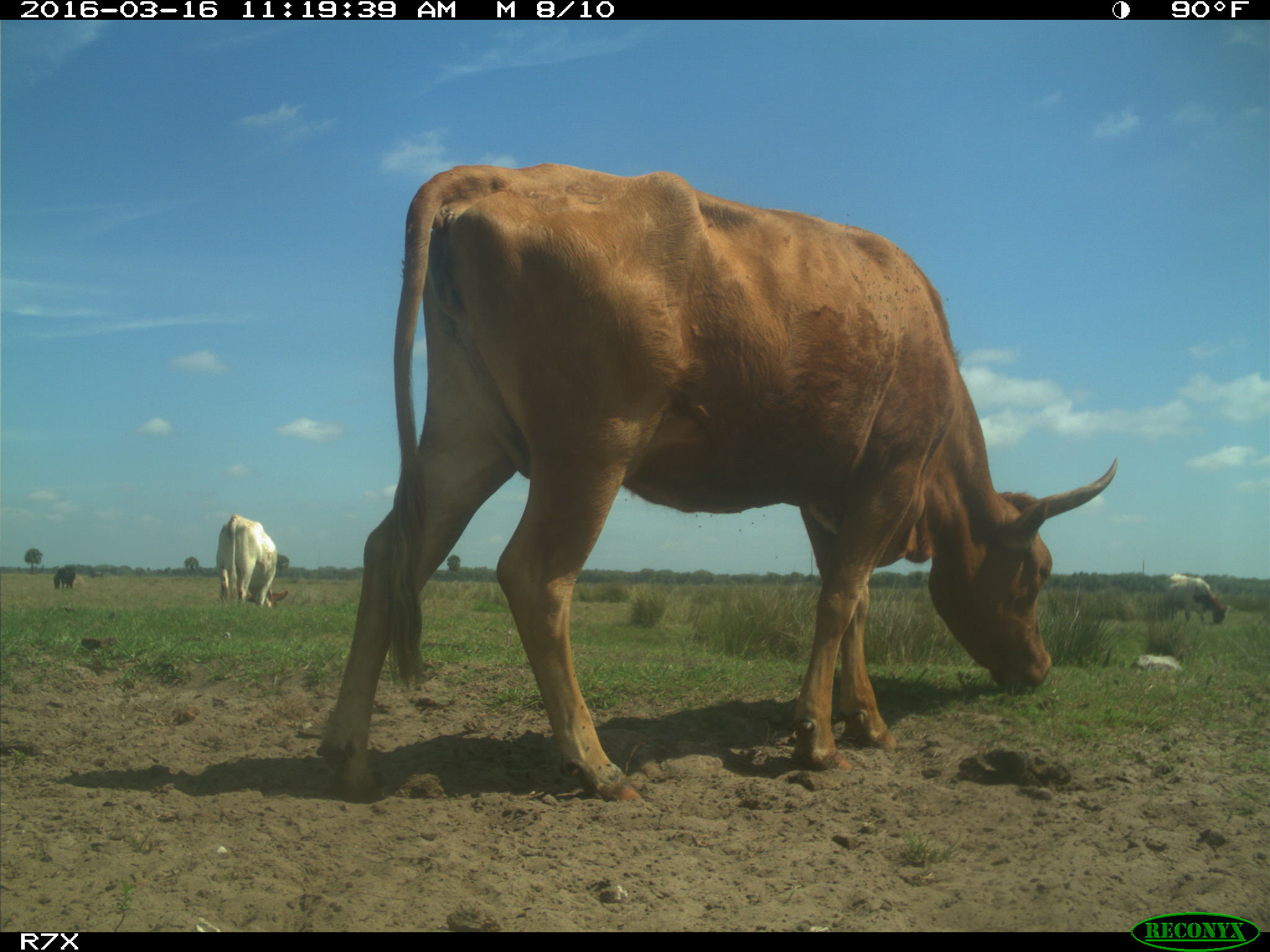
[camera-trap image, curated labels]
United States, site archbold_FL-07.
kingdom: Animalia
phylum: Chordata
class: Mammalia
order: Artiodactyla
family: Bovidae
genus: Bos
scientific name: Bos taurus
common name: domestic cow